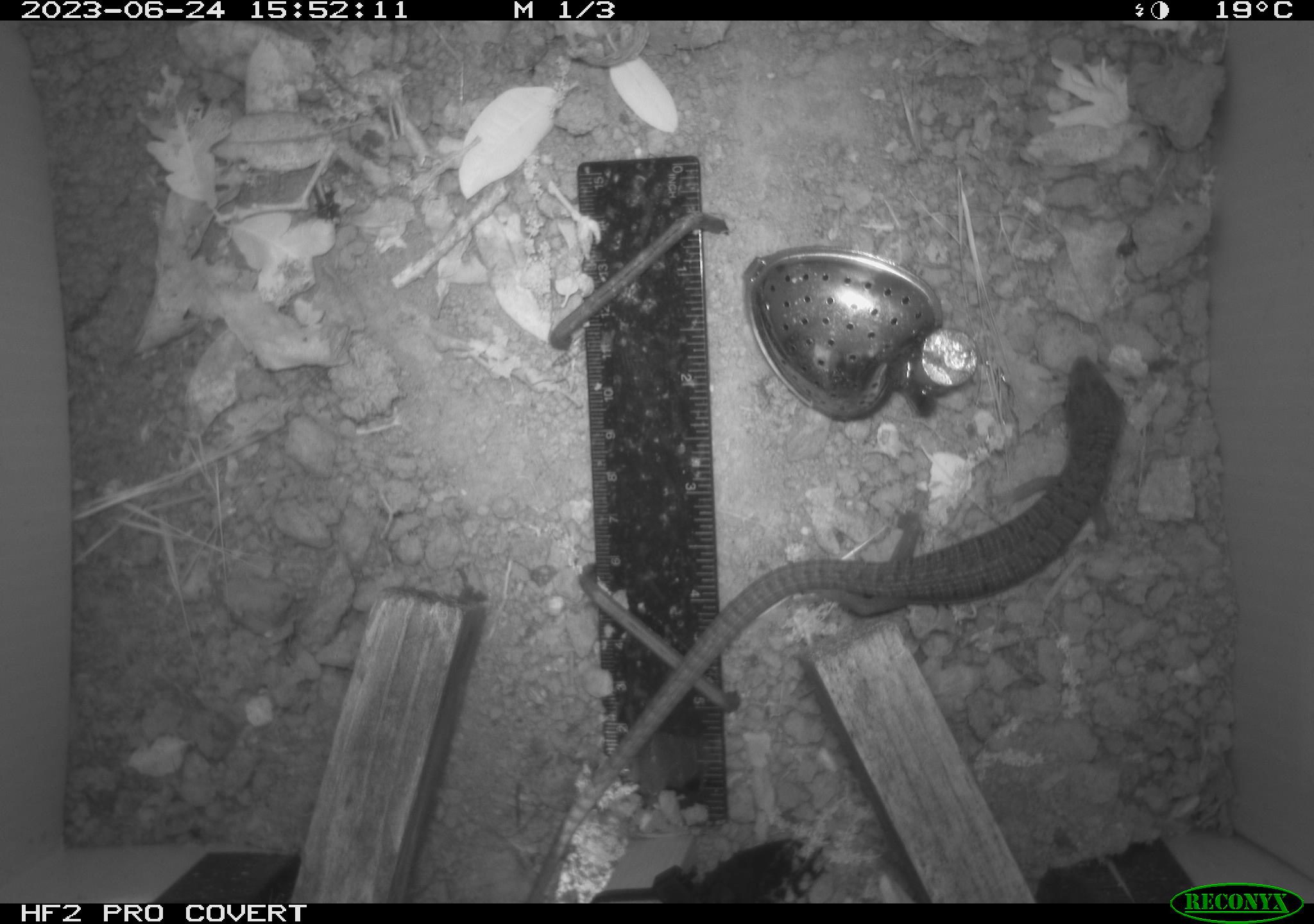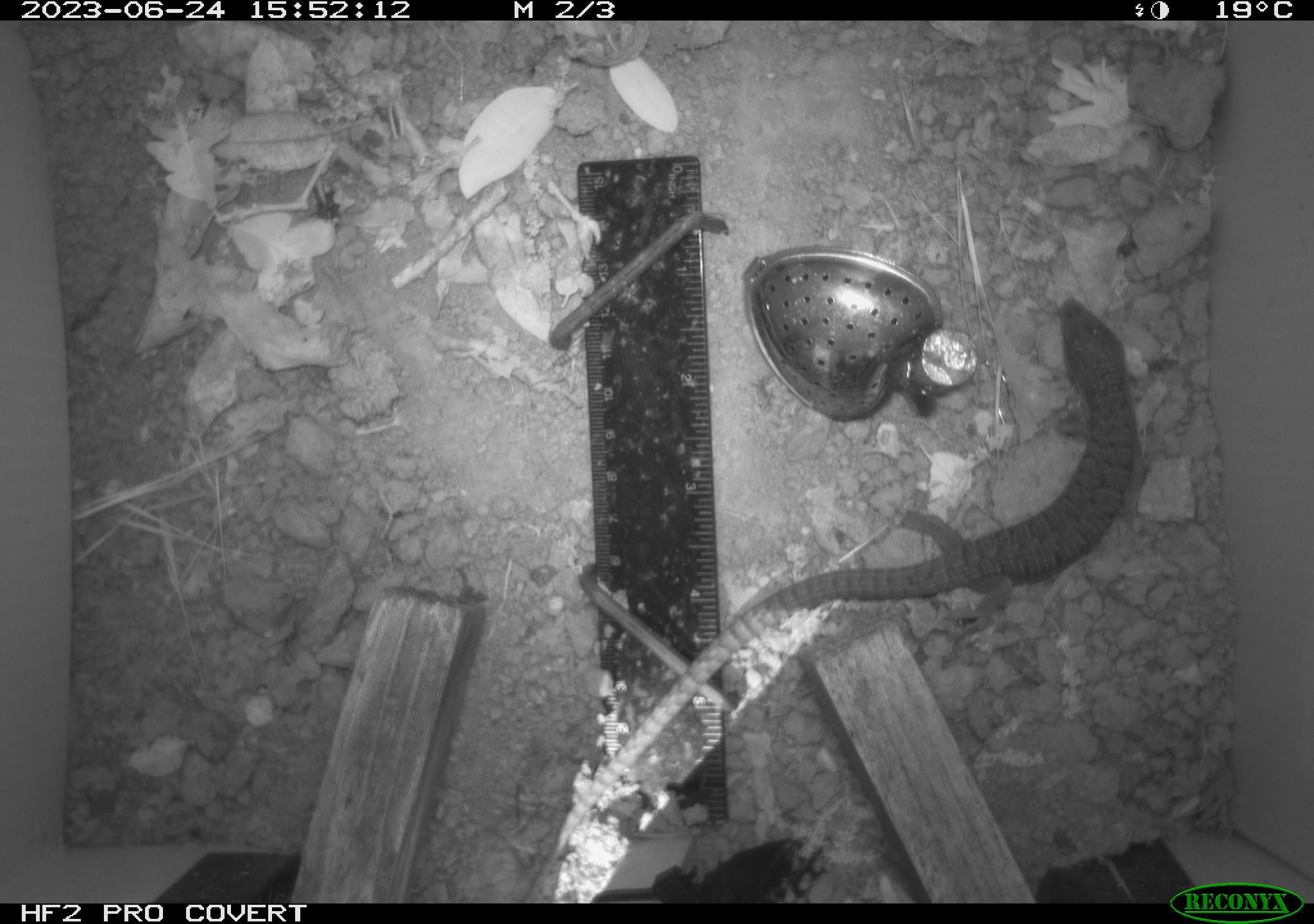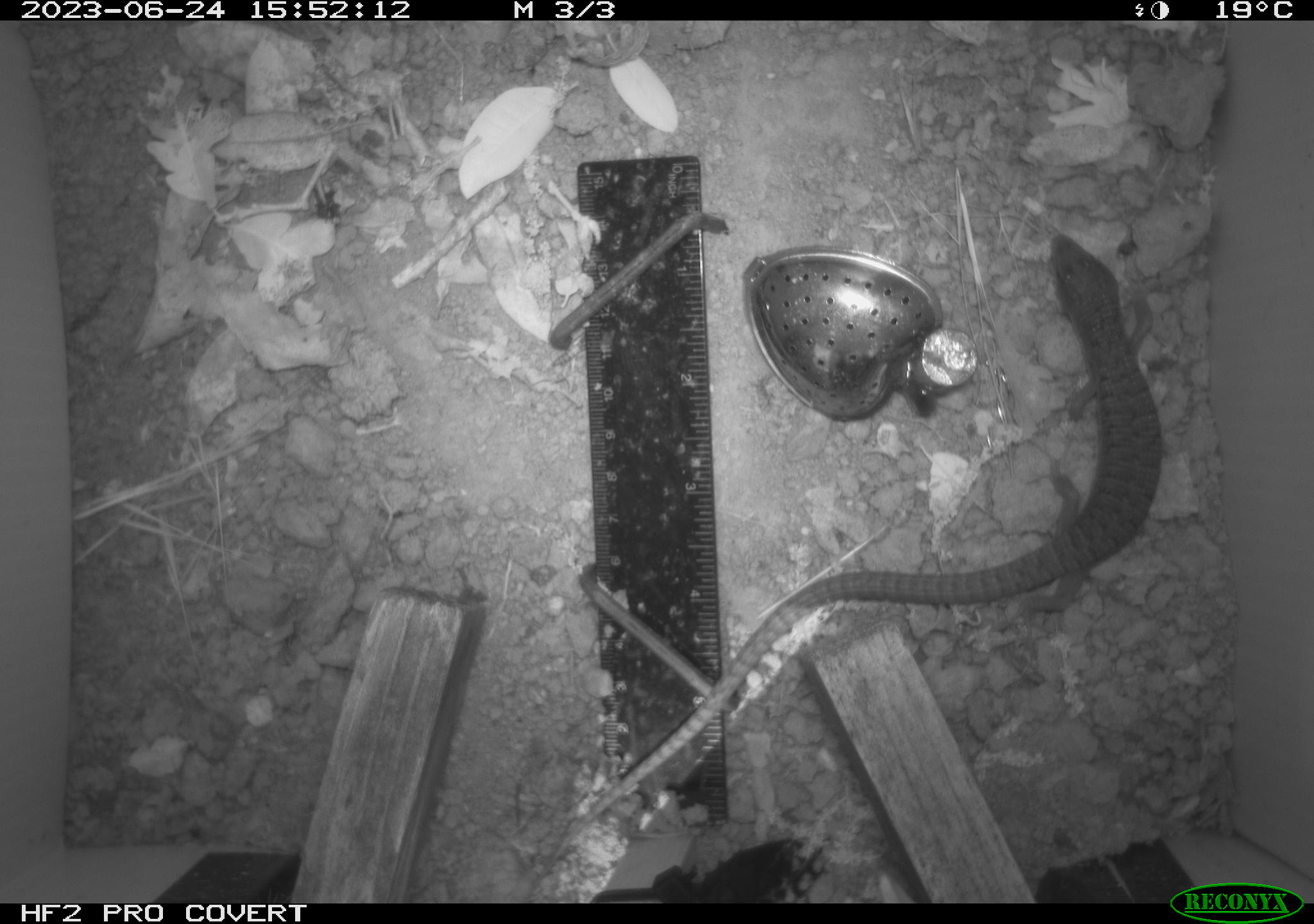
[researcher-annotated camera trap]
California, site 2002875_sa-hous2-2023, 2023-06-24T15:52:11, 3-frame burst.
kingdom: Animalia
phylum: Chordata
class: Reptilia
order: Squamata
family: Anguidae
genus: Elgaria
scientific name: Elgaria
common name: alligator lizards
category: elgaria species